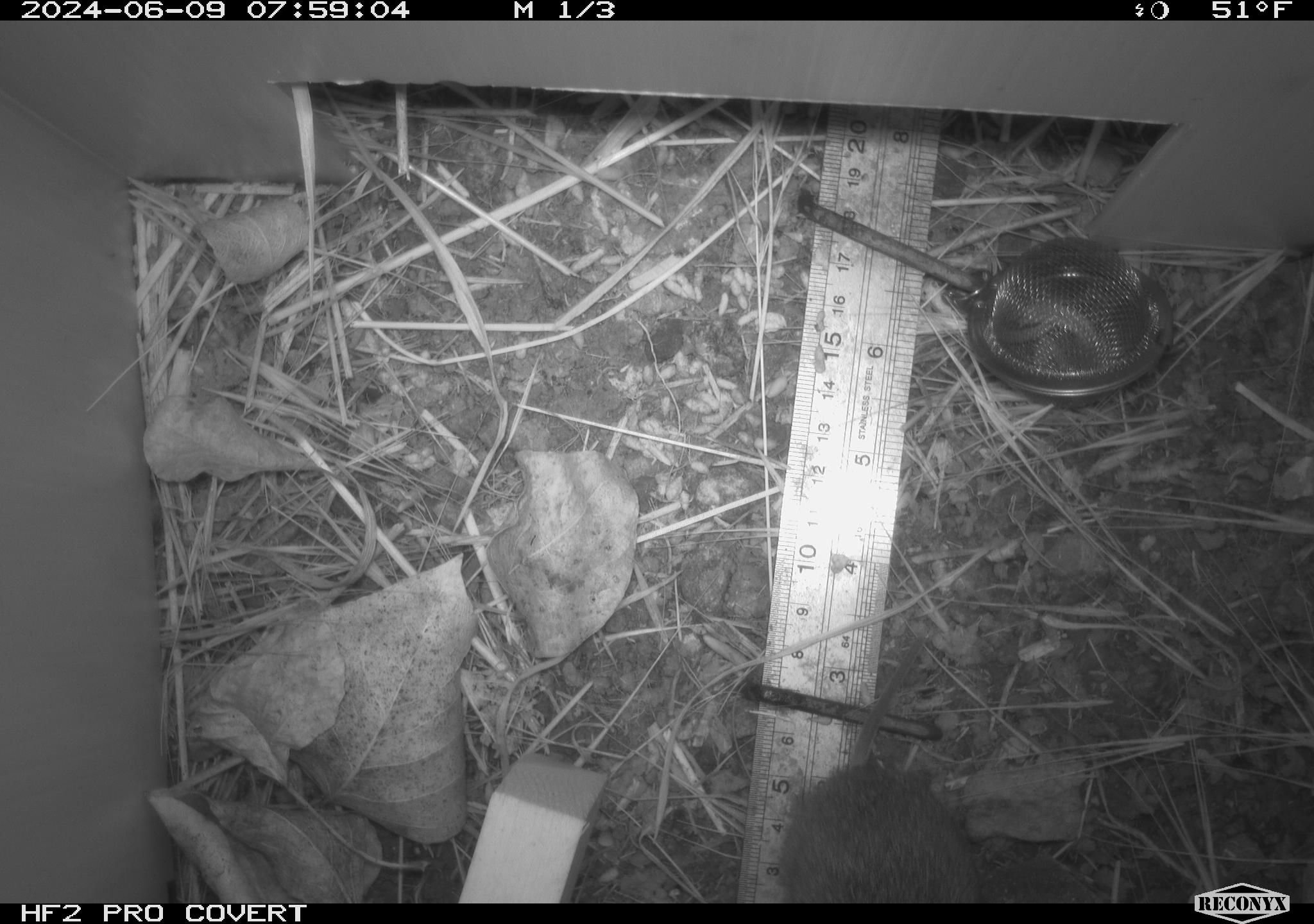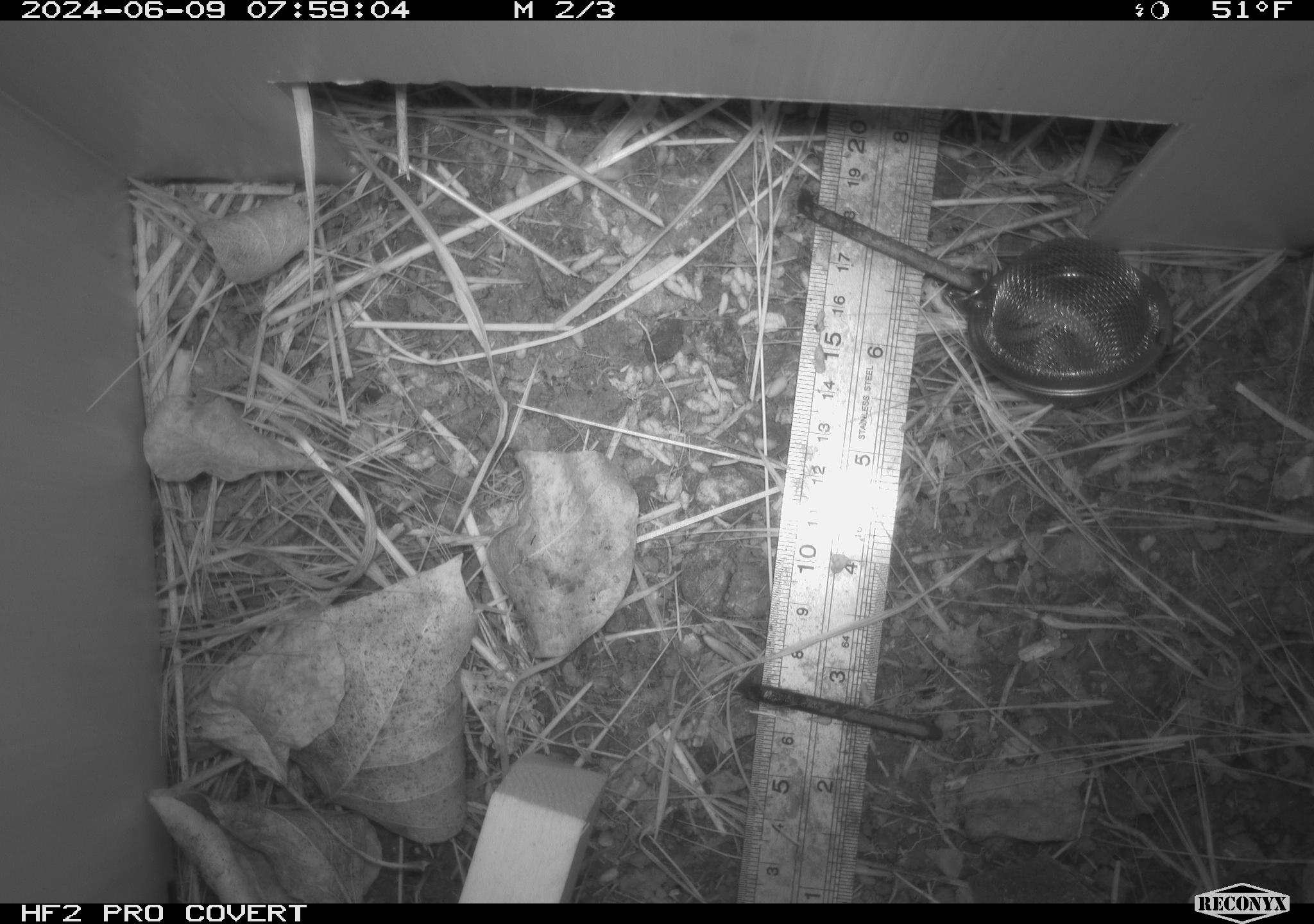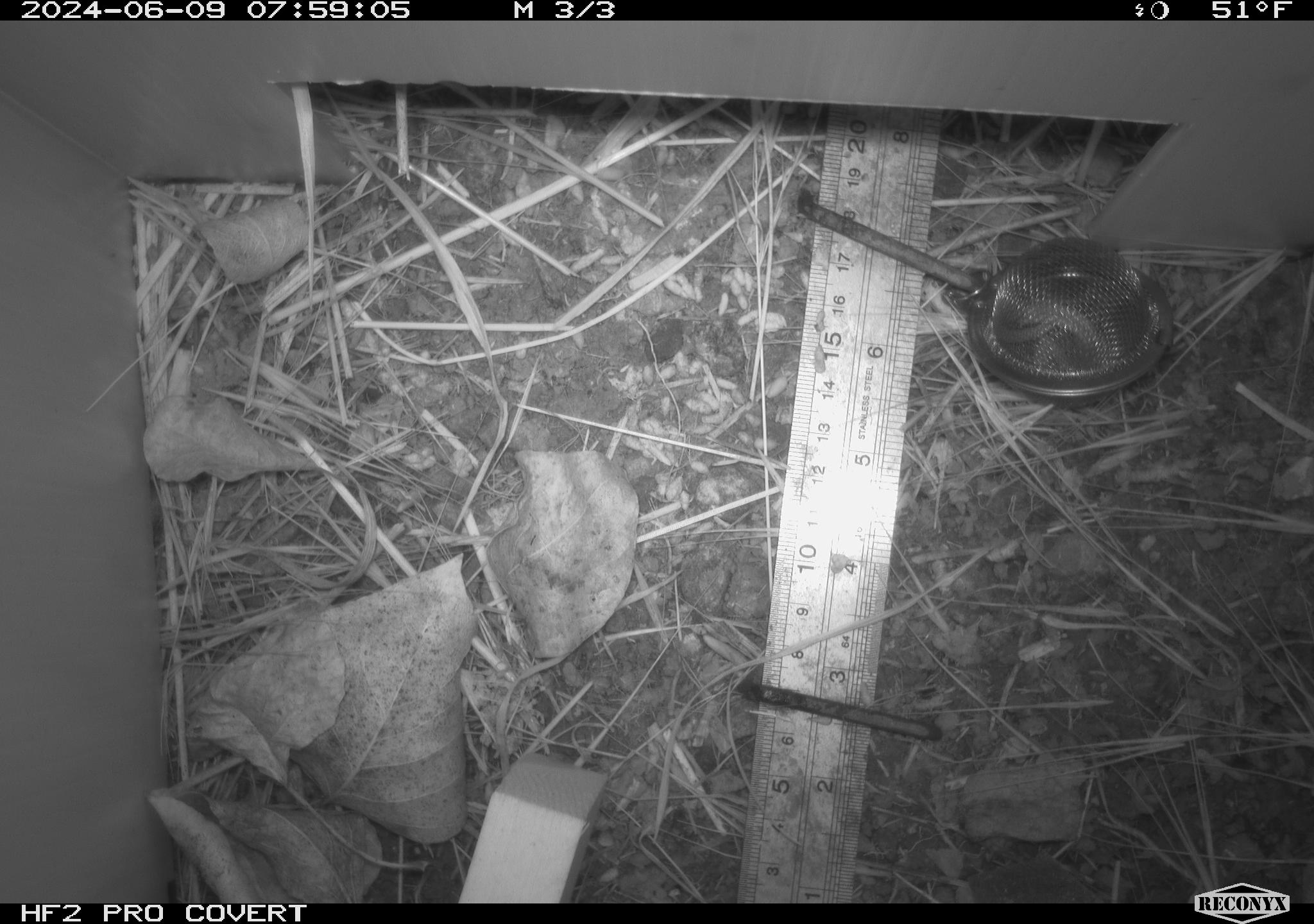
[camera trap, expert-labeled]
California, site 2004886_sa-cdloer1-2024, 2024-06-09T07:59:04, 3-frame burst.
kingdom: Animalia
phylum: Chordata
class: Mammalia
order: Rodentia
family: Cricetidae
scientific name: Arvicolinae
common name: voles, lemmings, and muskrats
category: arvicolinae subfamily